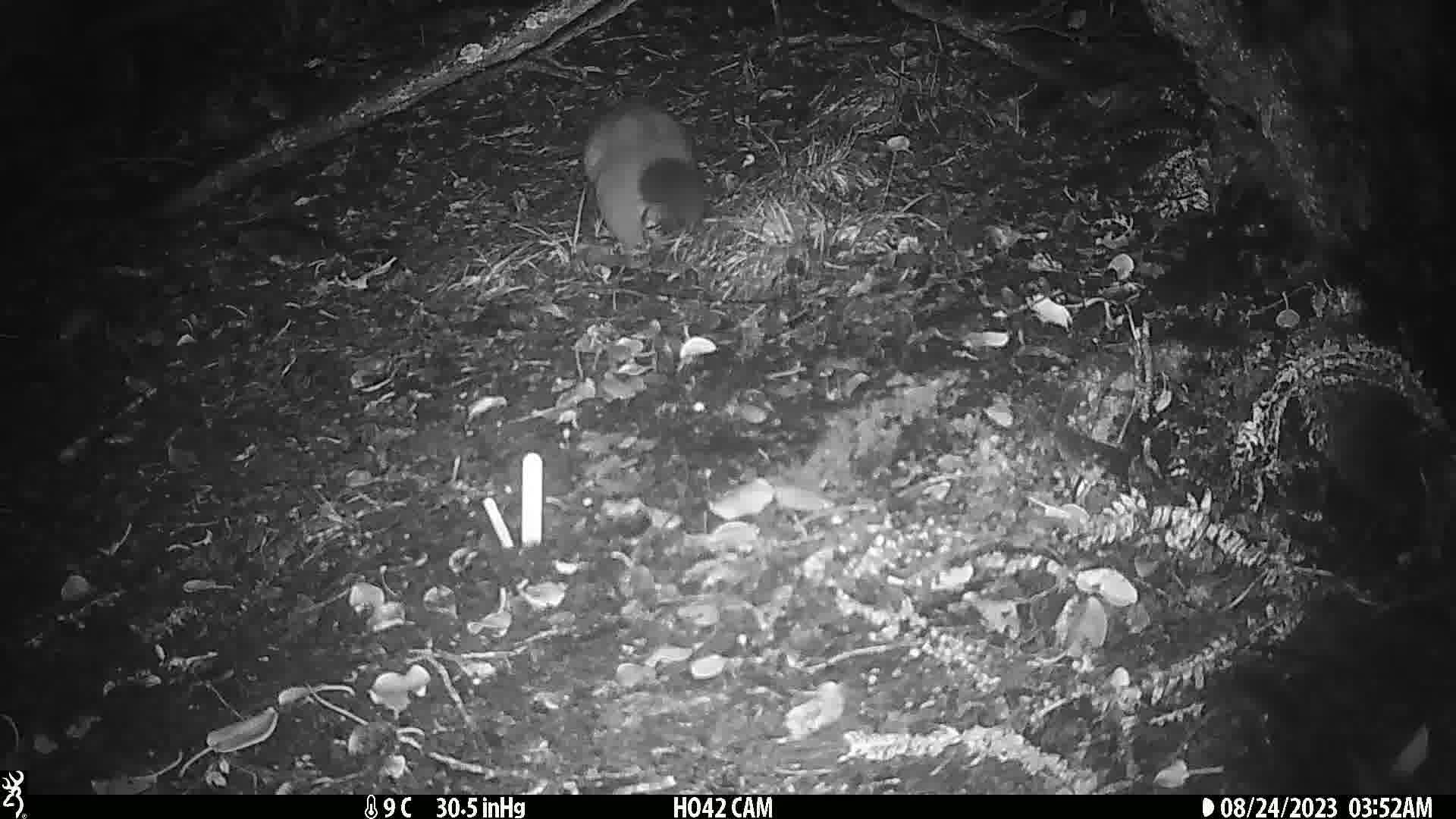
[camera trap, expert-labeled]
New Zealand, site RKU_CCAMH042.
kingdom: Animalia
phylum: Chordata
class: Mammalia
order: Diprotodontia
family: Phalangeridae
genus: Trichosurus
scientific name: Trichosurus vulpecula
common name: common brushtail possum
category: possum